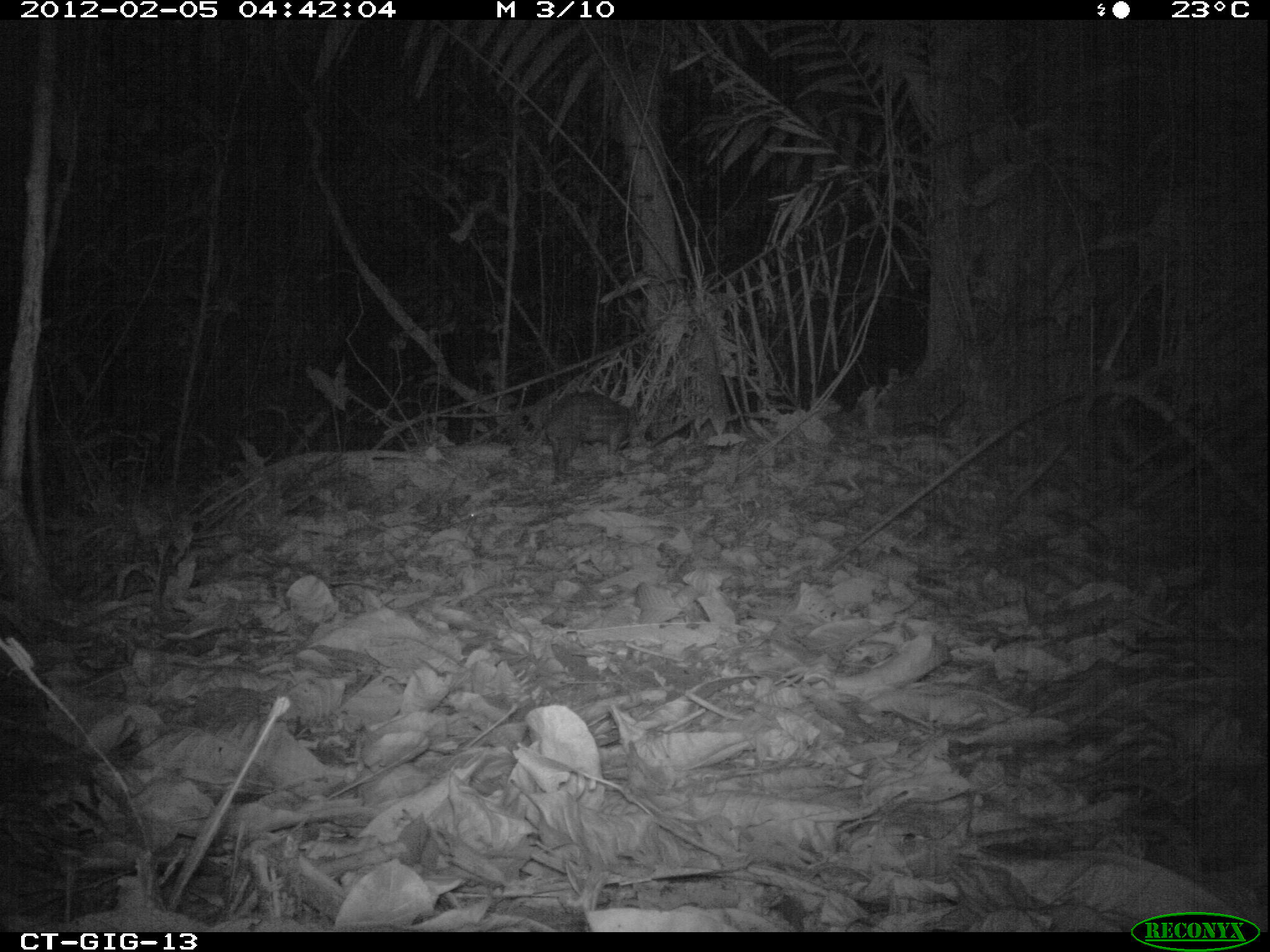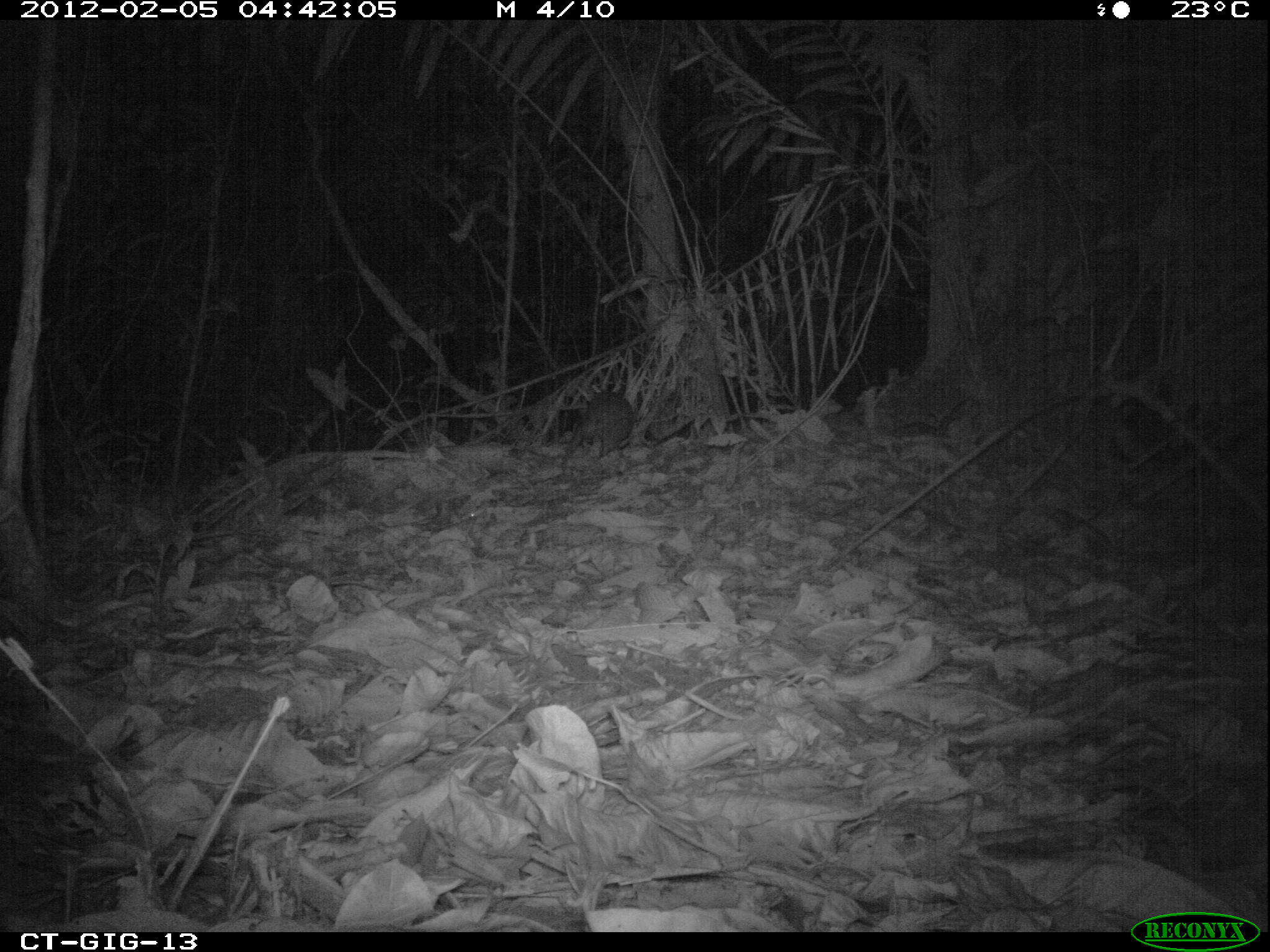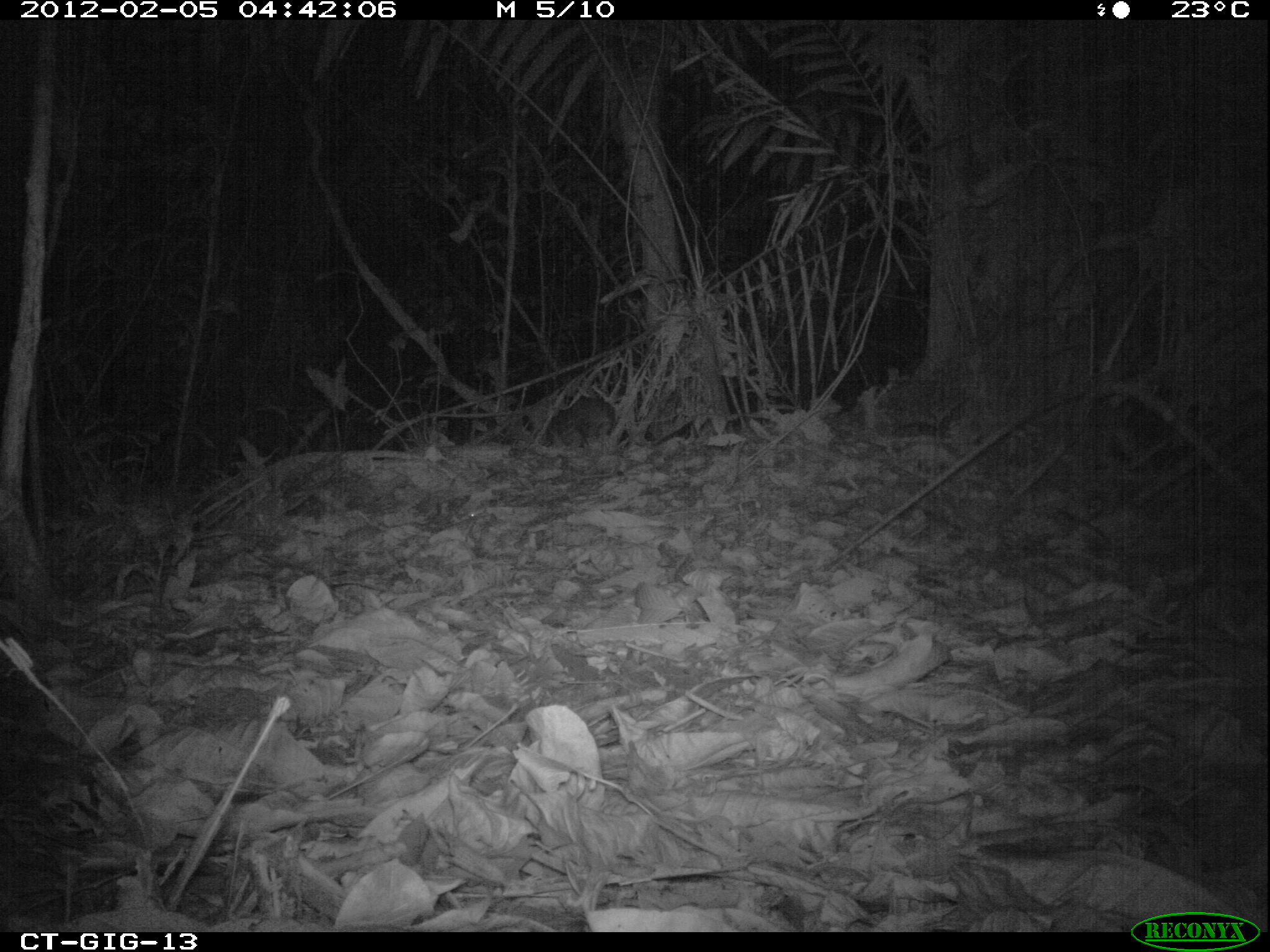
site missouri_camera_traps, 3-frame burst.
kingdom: Animalia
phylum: Chordata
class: Mammalia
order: Rodentia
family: Cuniculidae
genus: Cuniculus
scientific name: Cuniculus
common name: paca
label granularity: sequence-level